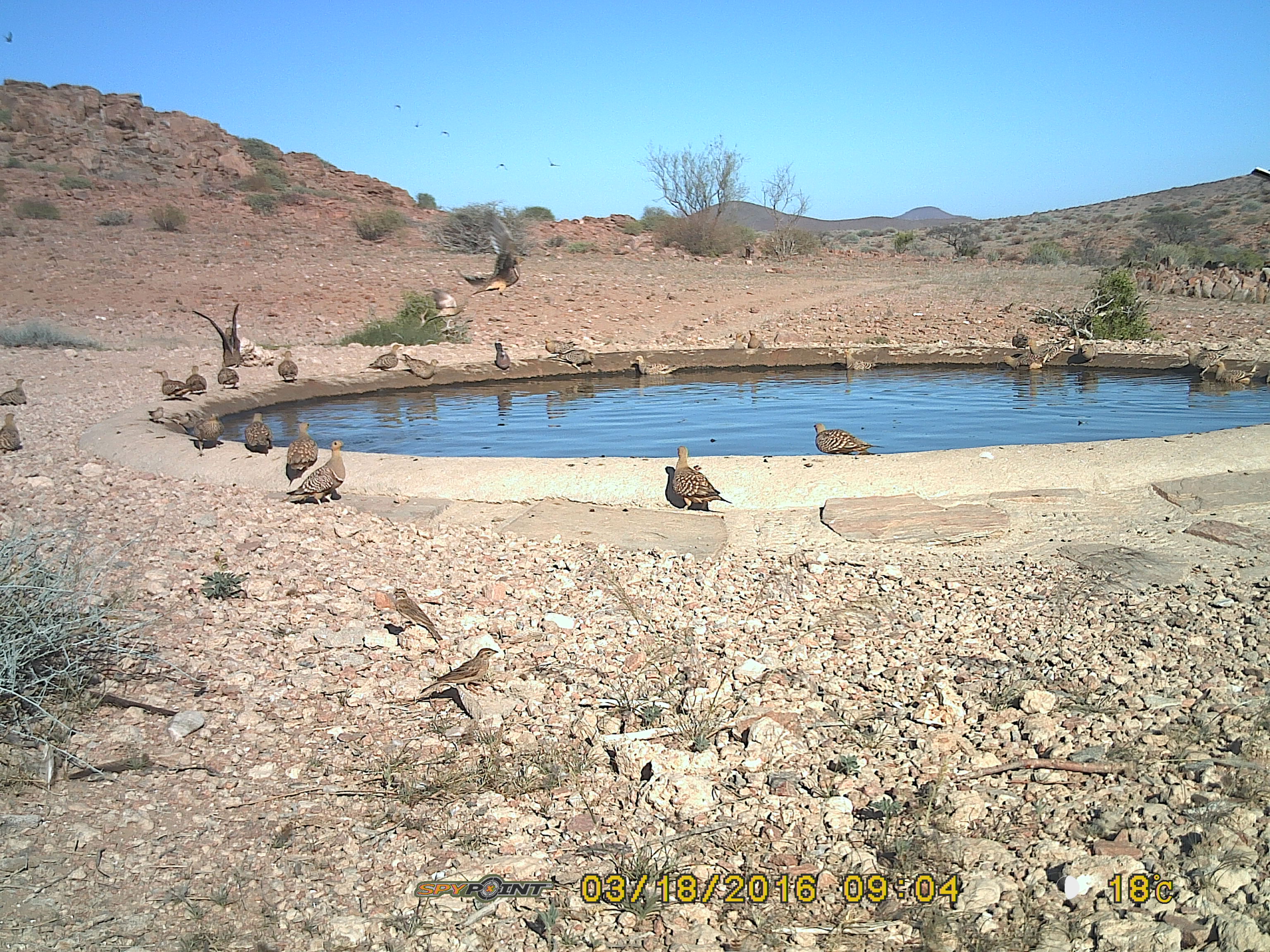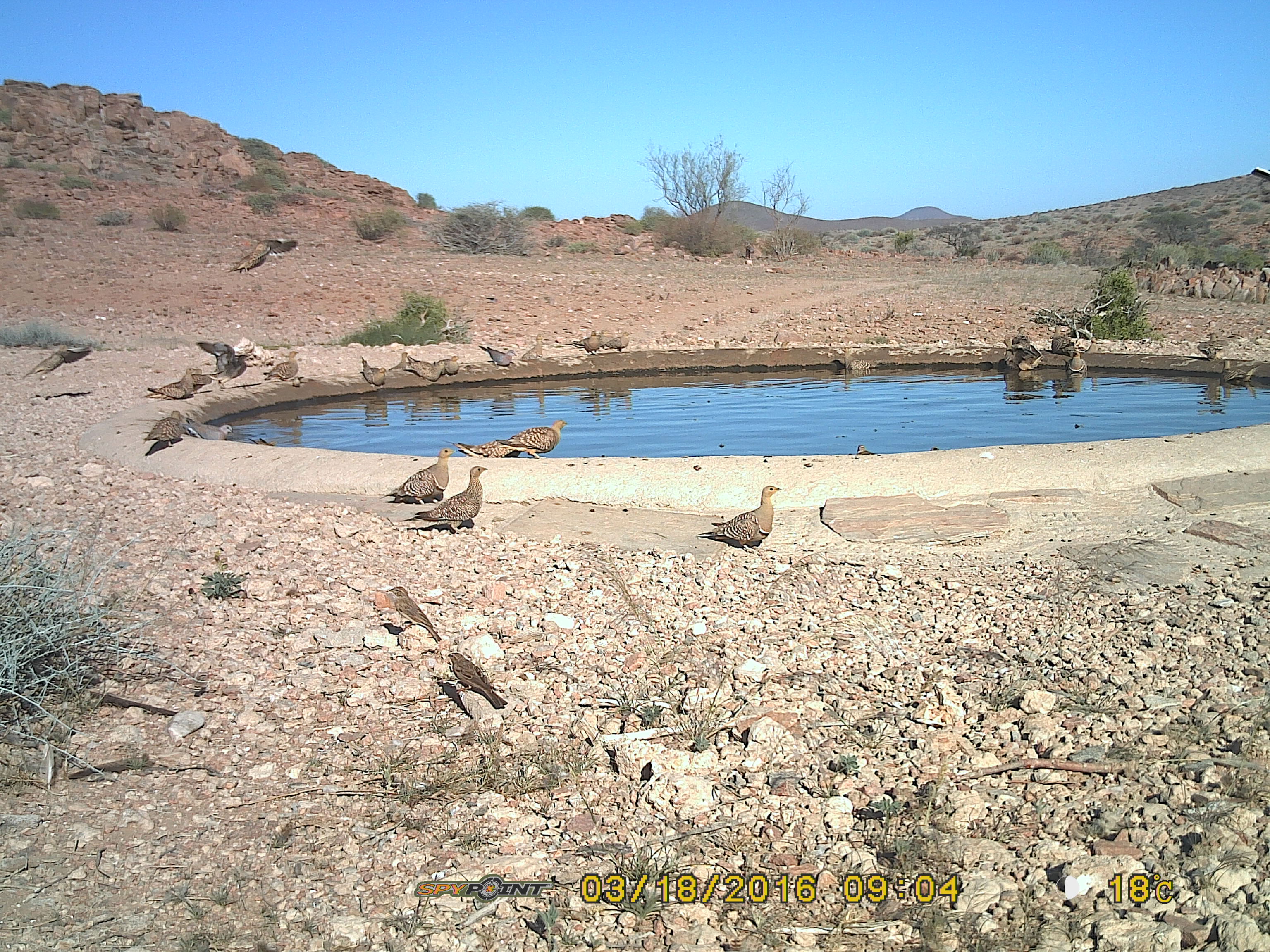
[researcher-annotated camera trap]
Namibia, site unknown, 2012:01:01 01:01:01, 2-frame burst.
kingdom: Animalia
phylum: Chordata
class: Aves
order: Pterocliformes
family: Pteroclidae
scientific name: Pteroclidae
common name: sandgrouse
Pteroclidae (sandgrouse).